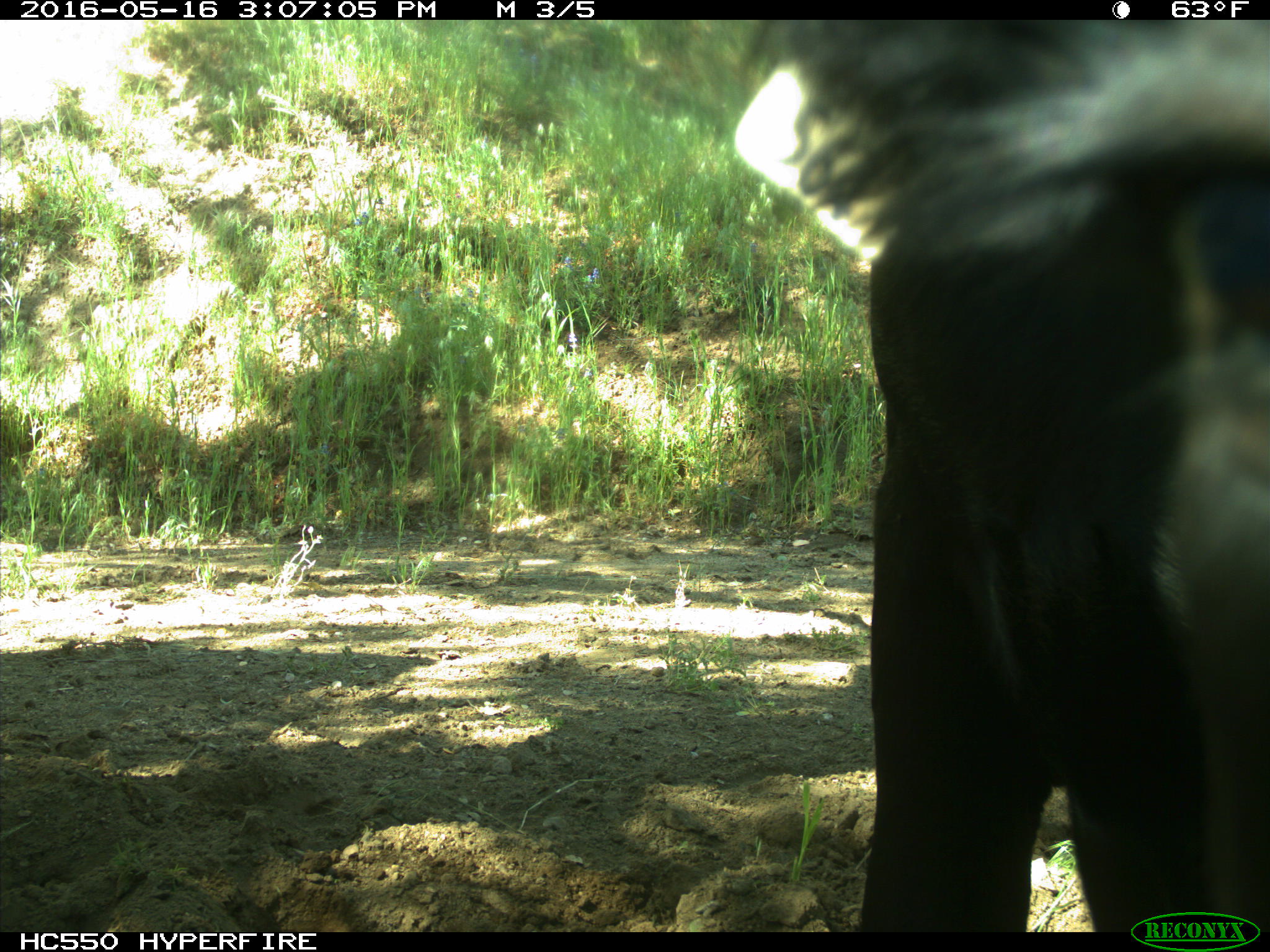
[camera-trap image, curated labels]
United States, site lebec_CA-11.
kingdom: Animalia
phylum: Chordata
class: Mammalia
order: Artiodactyla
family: Bovidae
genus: Bos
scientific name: Bos taurus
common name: domestic cow